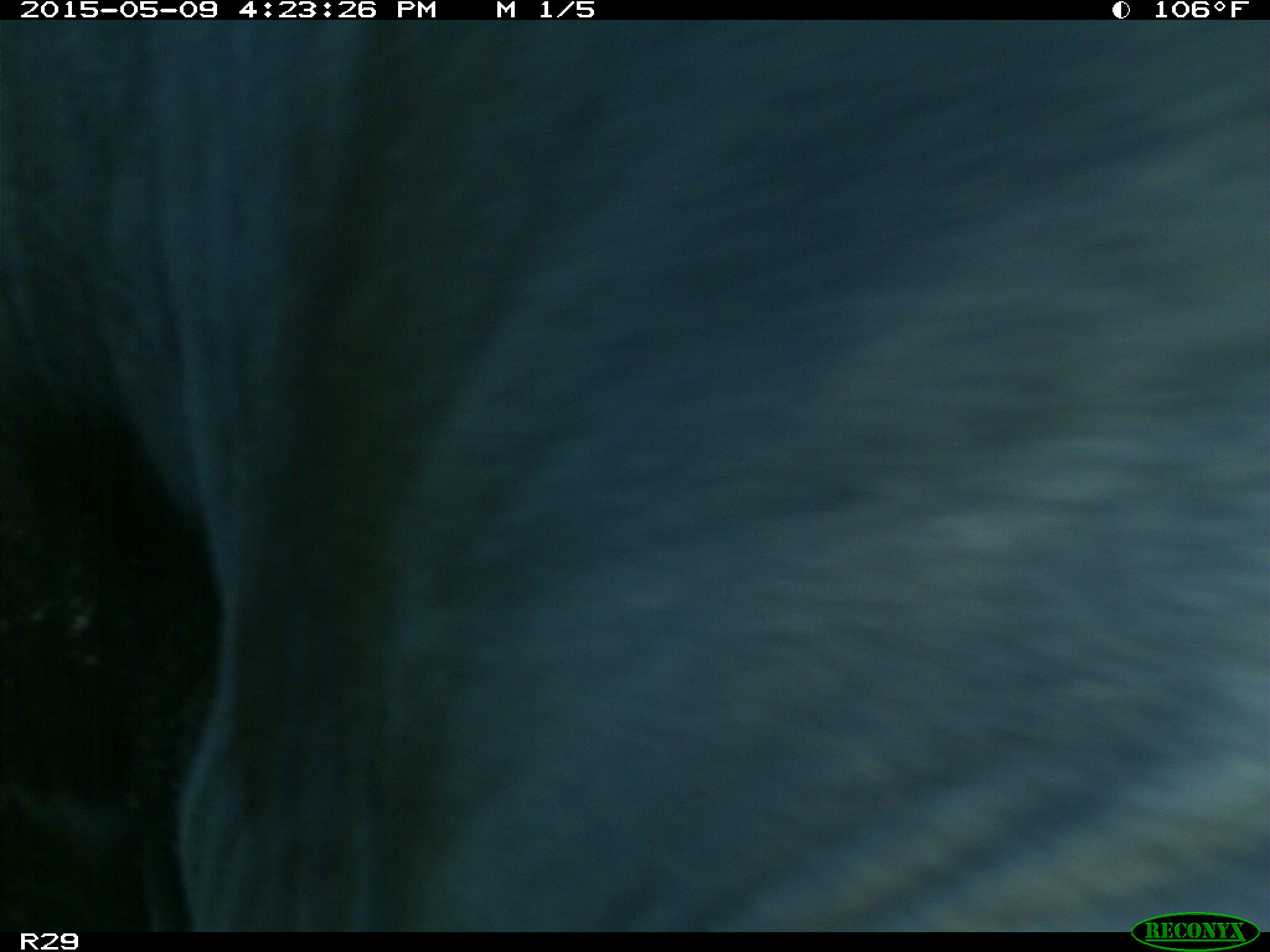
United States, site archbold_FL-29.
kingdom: Animalia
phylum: Chordata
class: Mammalia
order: Artiodactyla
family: Bovidae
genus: Bos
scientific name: Bos taurus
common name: domestic cow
Bos taurus (domestic cow).